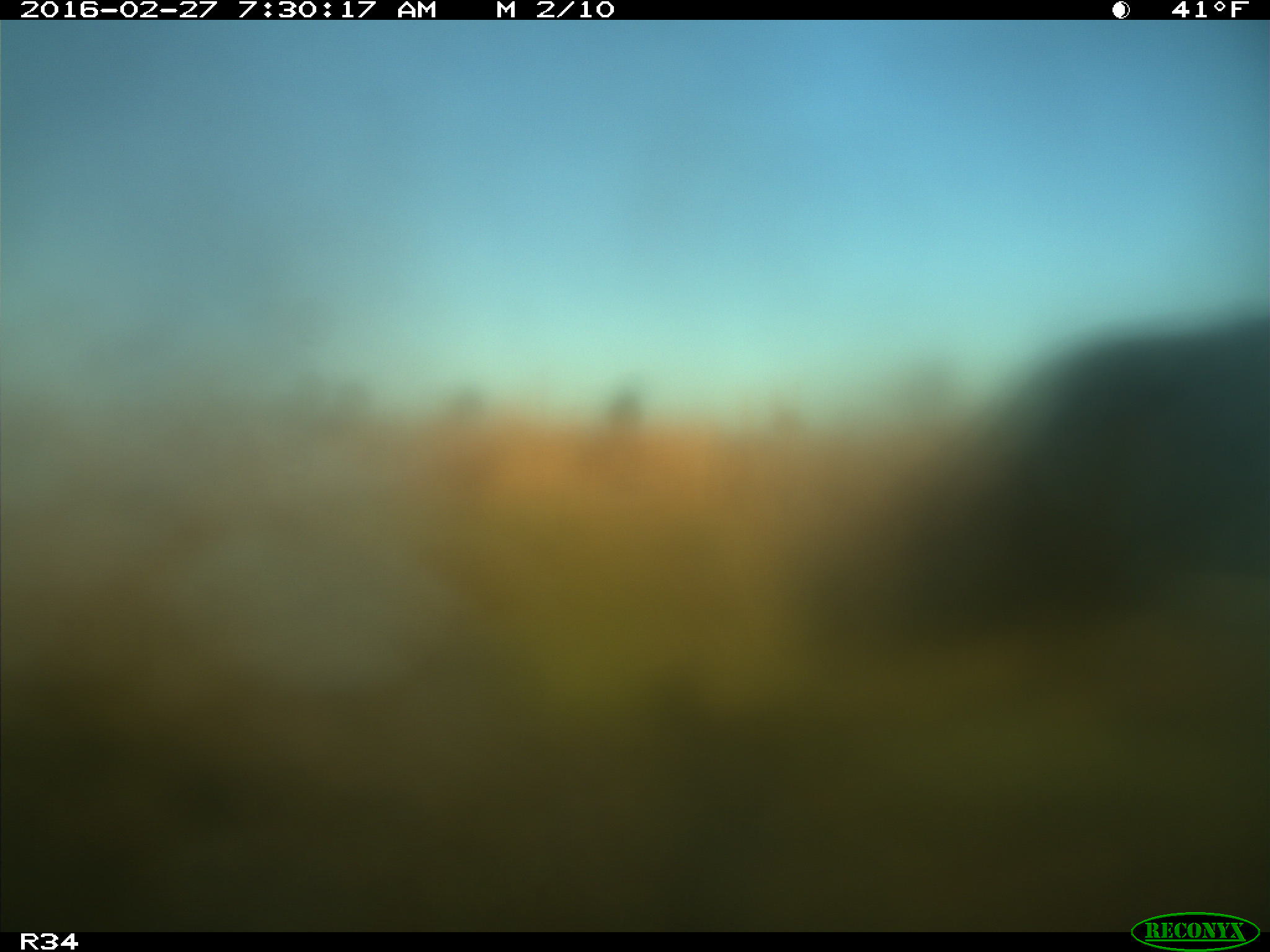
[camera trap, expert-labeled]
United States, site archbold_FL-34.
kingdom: Animalia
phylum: Chordata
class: Mammalia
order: Artiodactyla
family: Bovidae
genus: Bos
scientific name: Bos taurus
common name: domestic cow